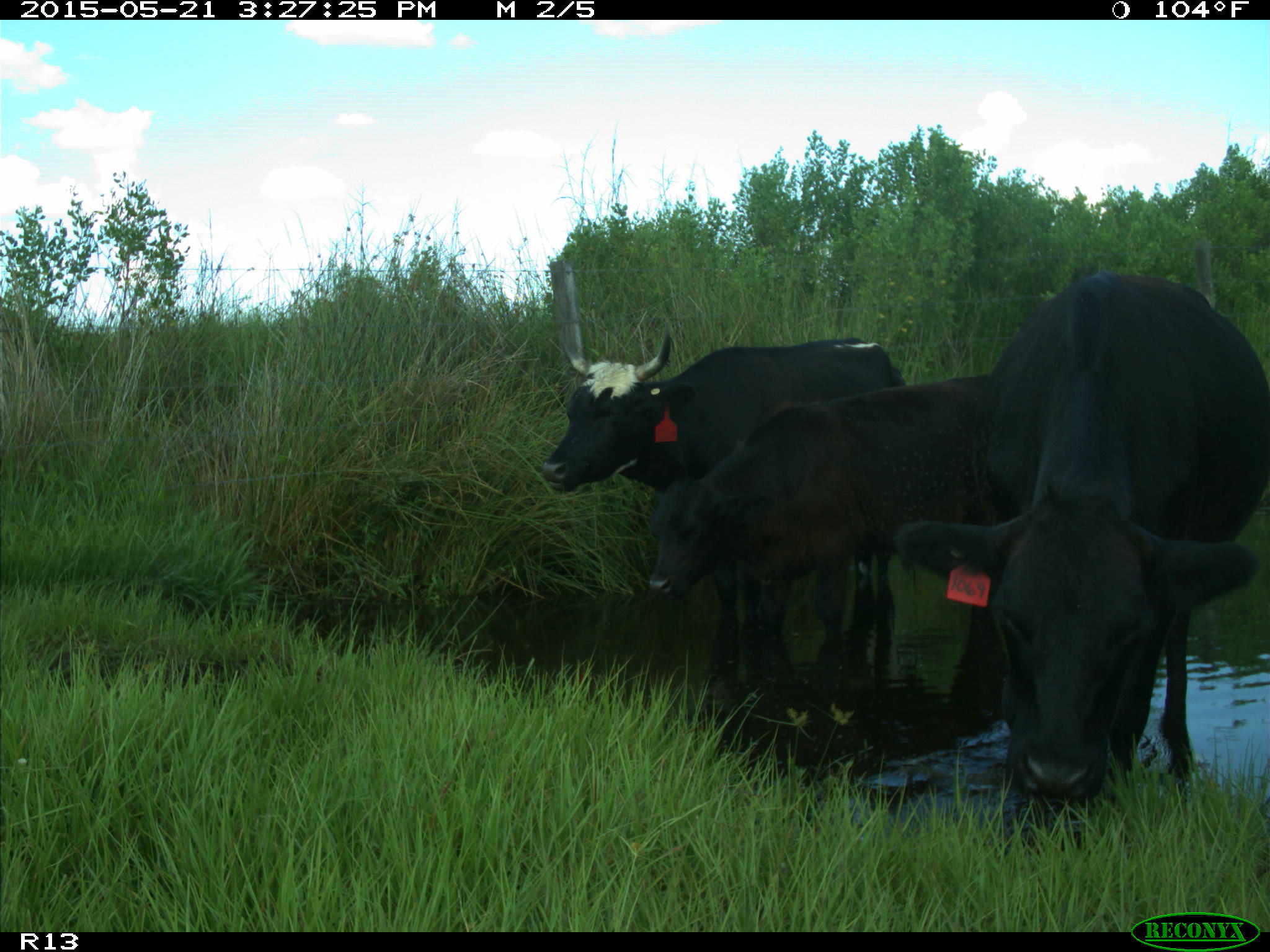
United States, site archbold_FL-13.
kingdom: Animalia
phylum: Chordata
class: Mammalia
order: Artiodactyla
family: Bovidae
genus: Bos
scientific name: Bos taurus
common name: domestic cow